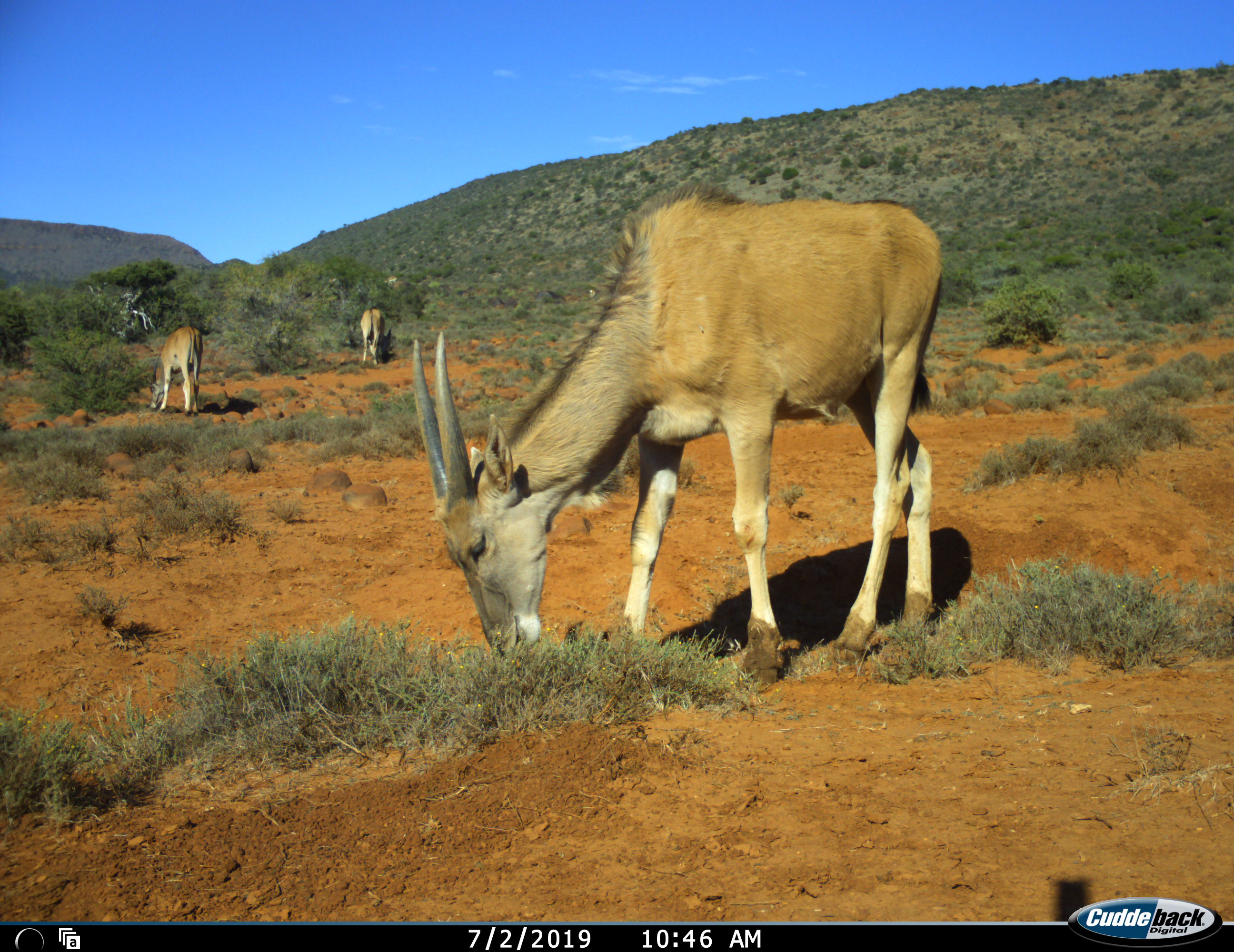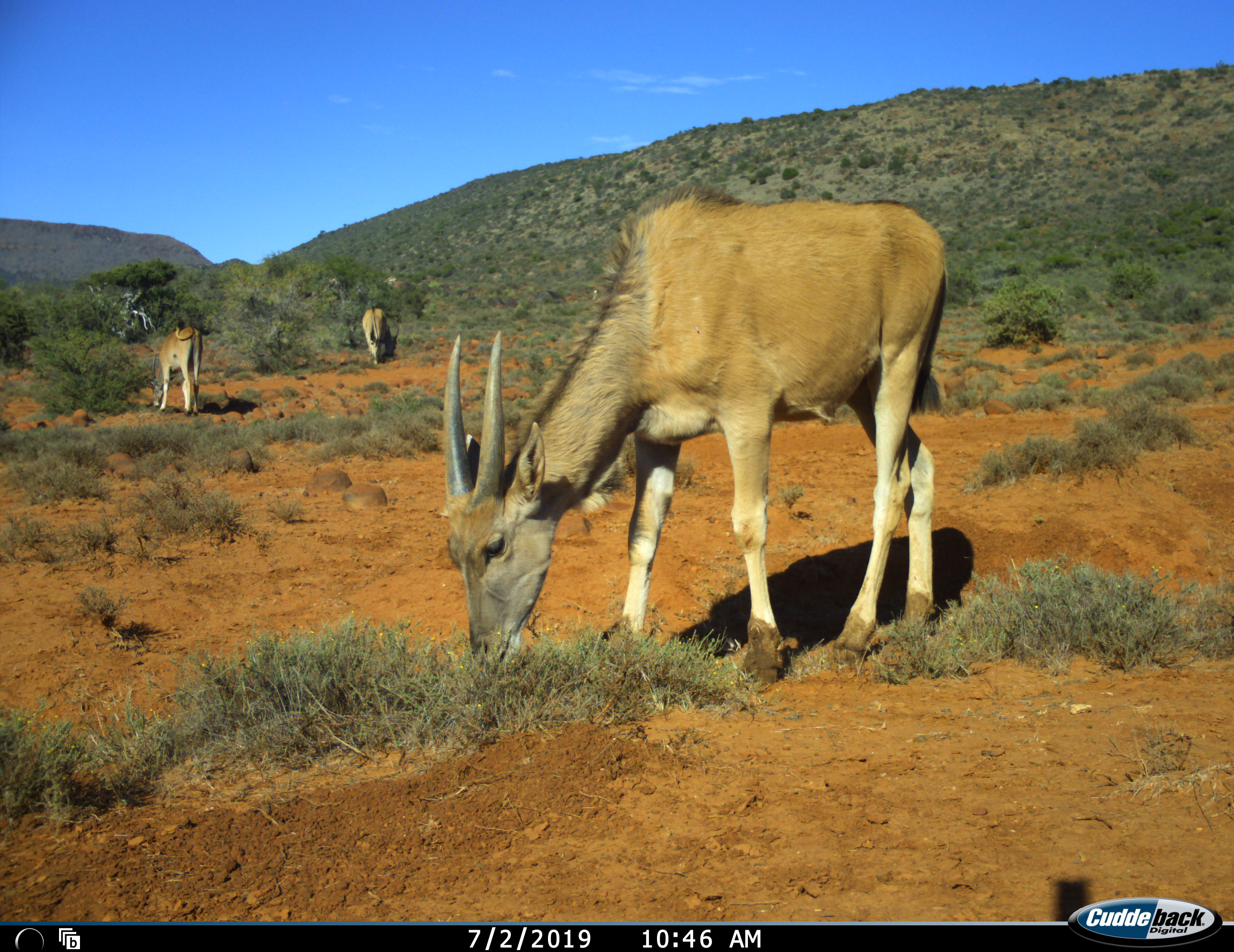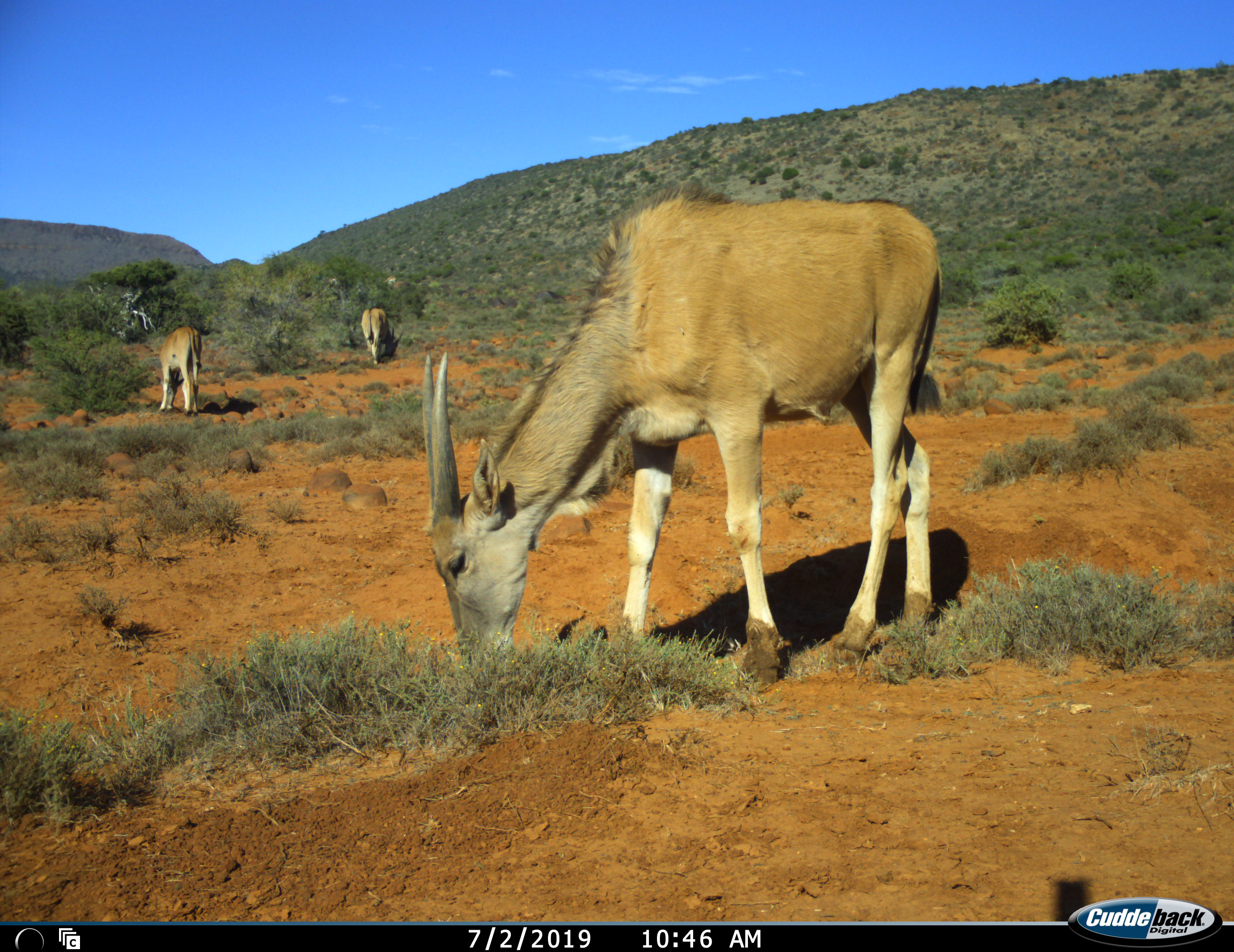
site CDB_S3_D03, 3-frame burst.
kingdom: Animalia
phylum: Chordata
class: Mammalia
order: Artiodactyla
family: Bovidae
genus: Tragelaphus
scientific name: Tragelaphus oryx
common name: eland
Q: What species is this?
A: Eland (Tragelaphus oryx).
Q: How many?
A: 3.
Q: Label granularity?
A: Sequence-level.